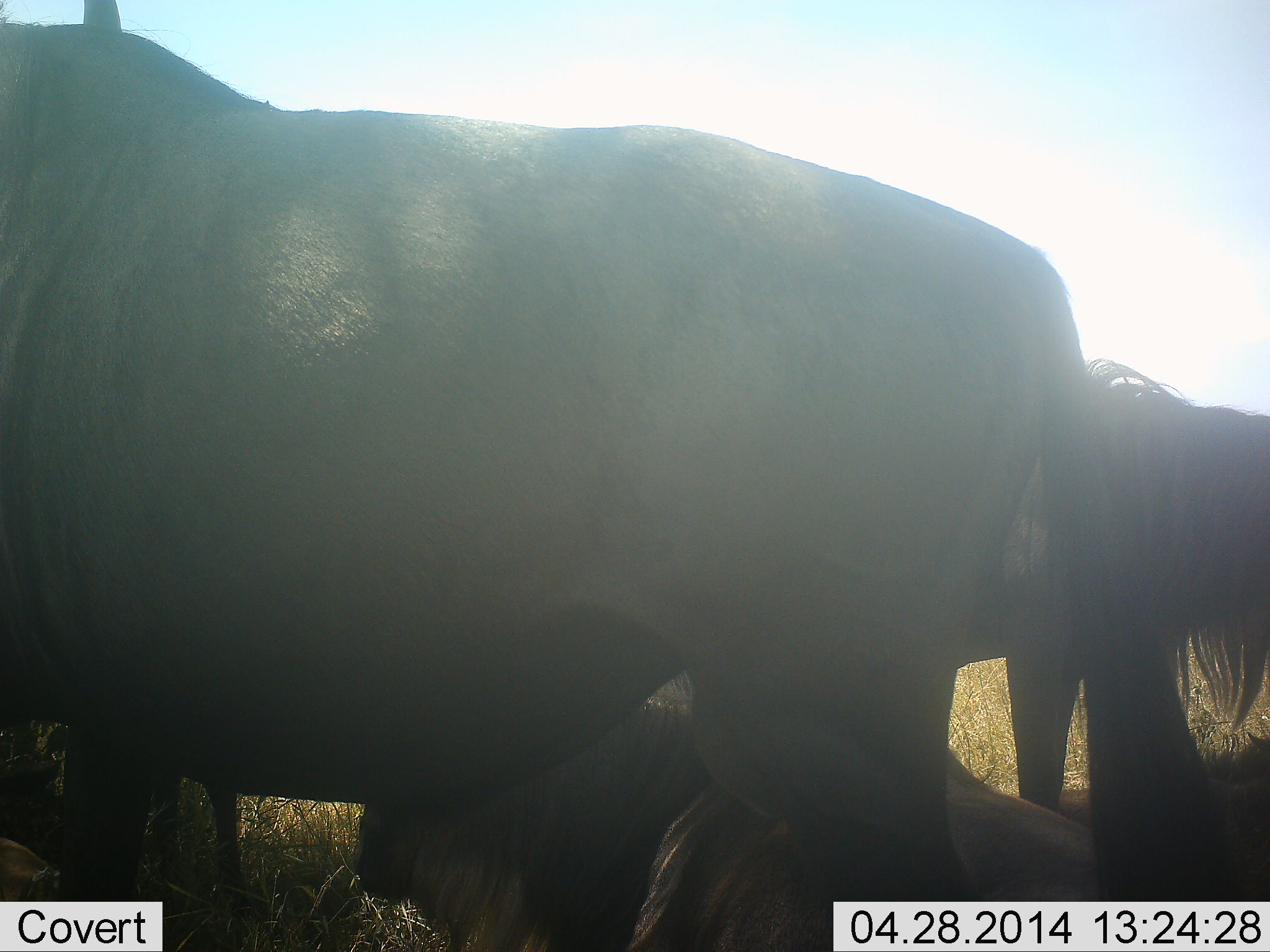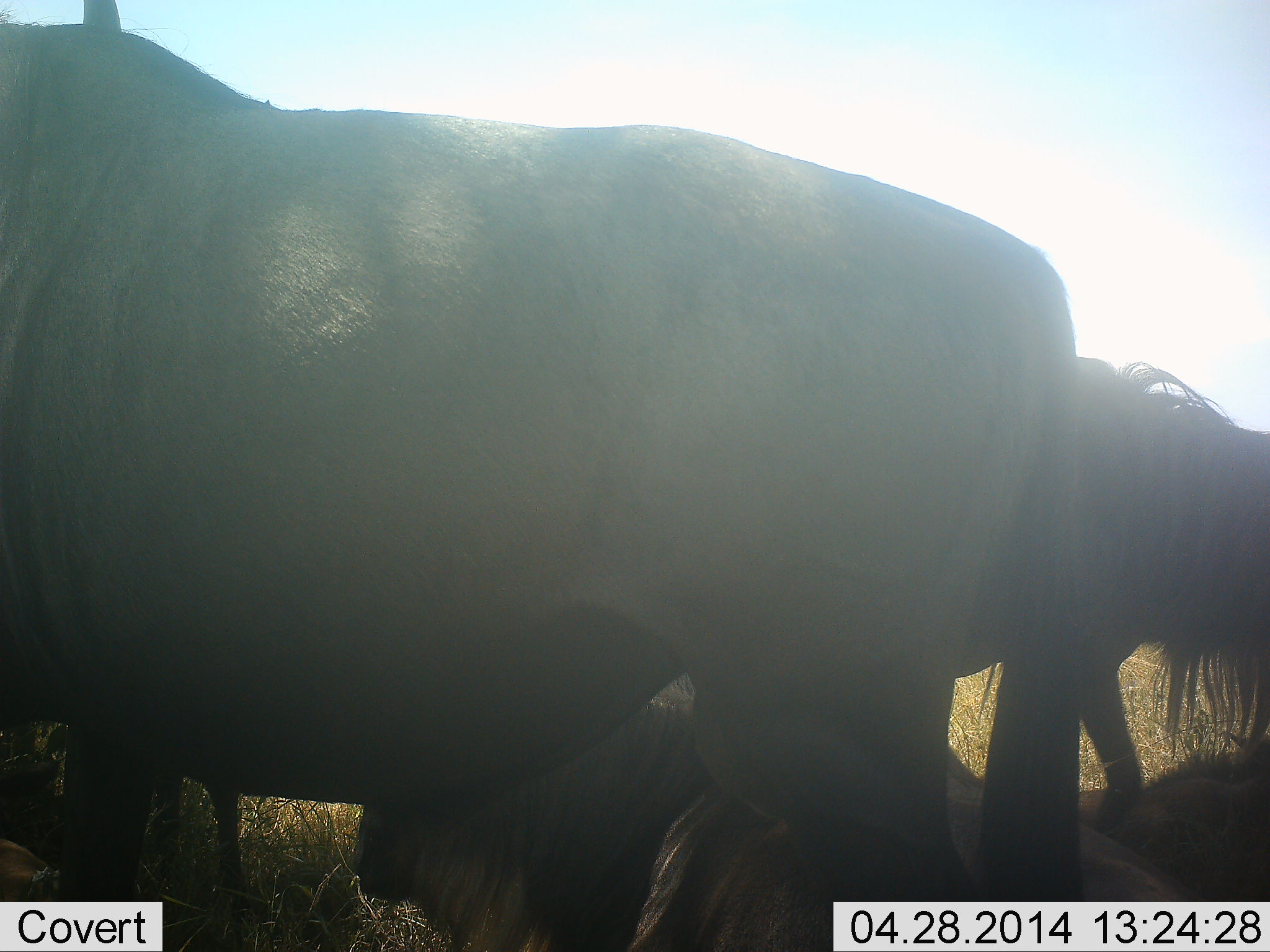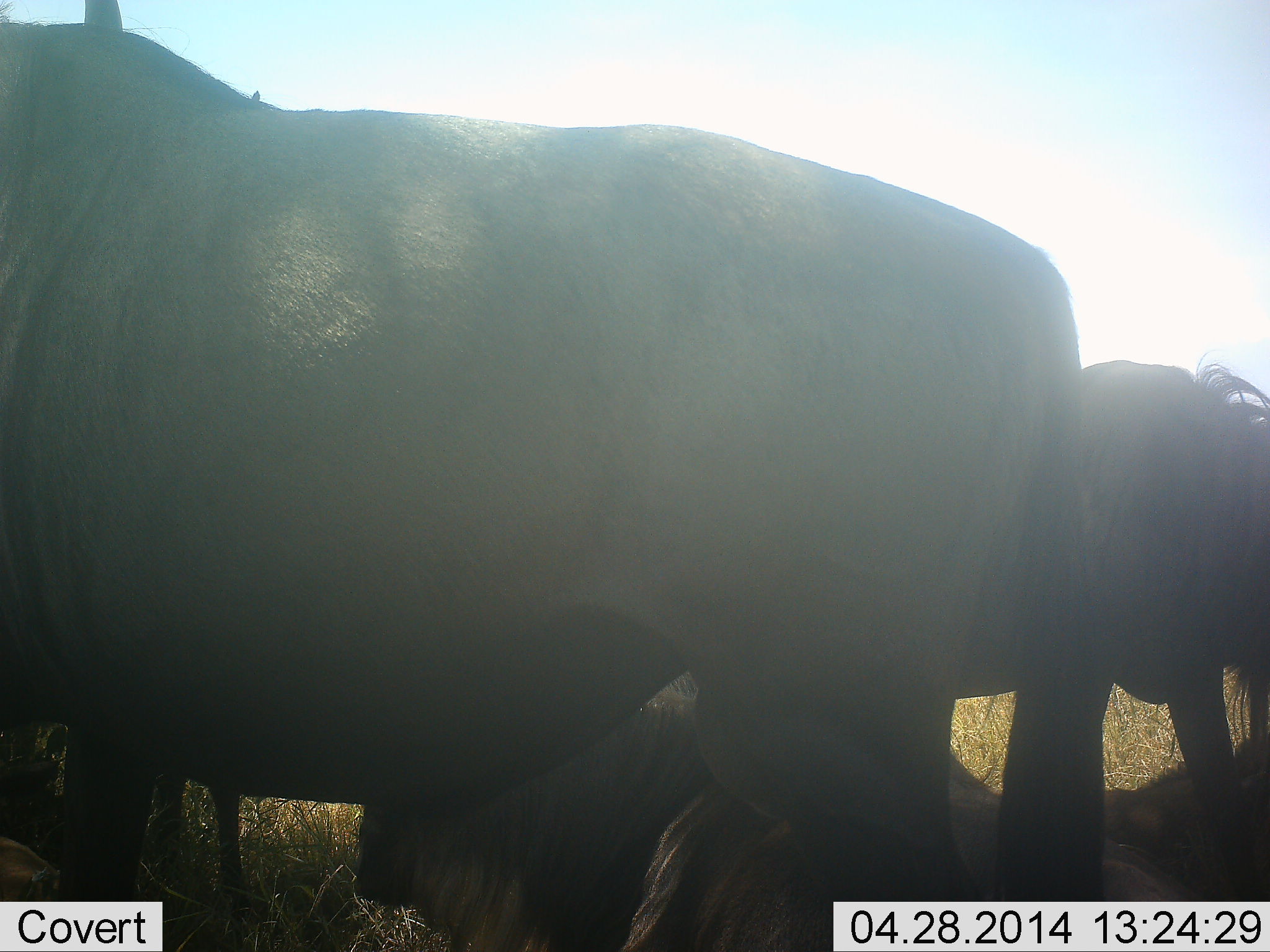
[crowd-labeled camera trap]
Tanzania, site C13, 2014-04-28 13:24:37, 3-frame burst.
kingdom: Animalia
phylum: Chordata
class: Mammalia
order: Artiodactyla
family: Bovidae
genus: Connochaetes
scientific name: Connochaetes taurinus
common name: blue wildebeest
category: wildebeest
Wildebeest (blue wildebeest) (Connochaetes taurinus), count 4. Behavior (volunteer vote fractions): standing 91%, resting 100%, moving 55%, interacting 0%. Young present (vote fraction): 9%. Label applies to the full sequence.